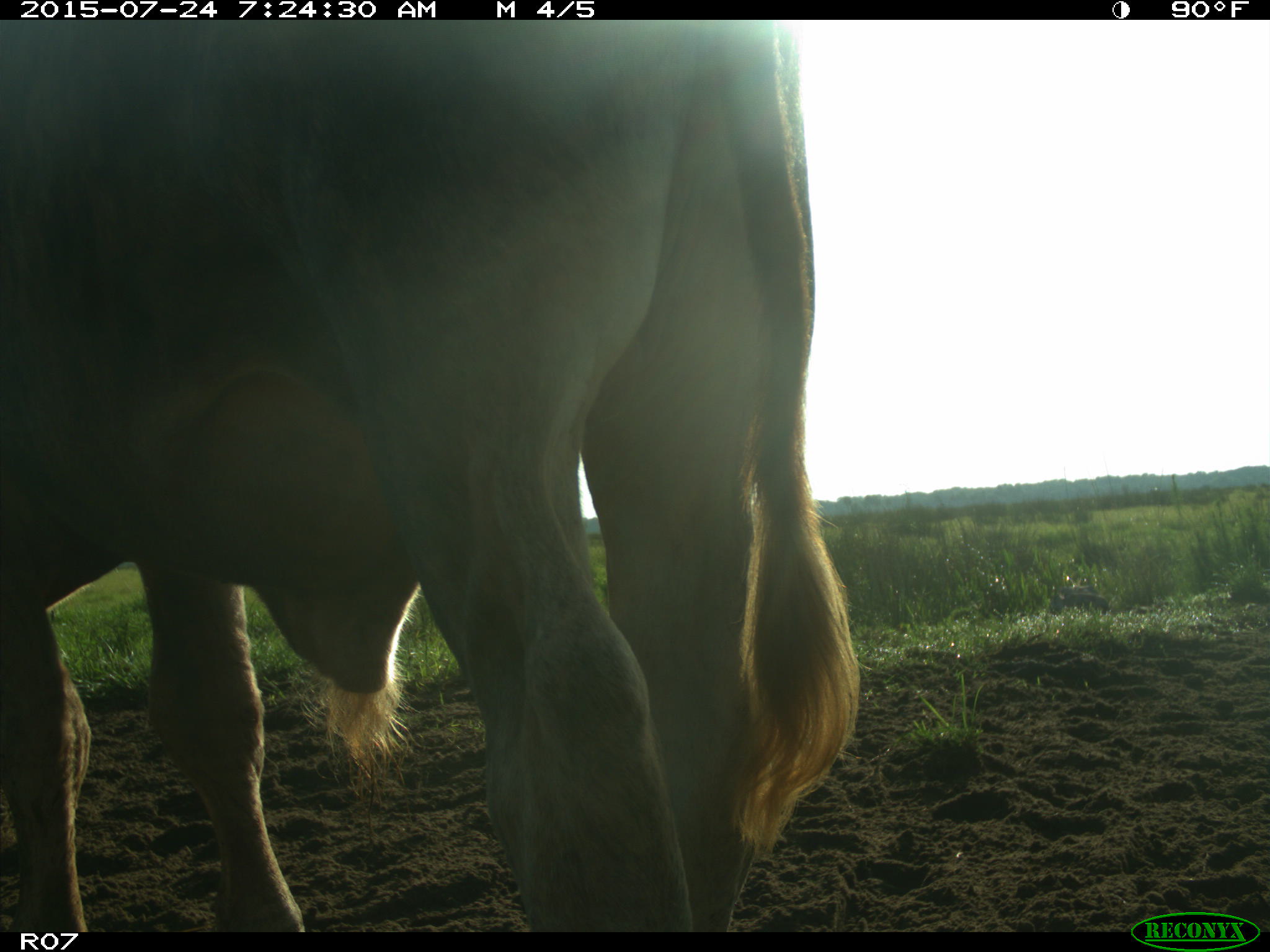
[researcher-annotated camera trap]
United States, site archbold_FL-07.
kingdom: Animalia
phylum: Chordata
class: Mammalia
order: Artiodactyla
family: Bovidae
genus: Bos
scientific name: Bos taurus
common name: domestic cow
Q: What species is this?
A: Bos taurus (domestic cow).